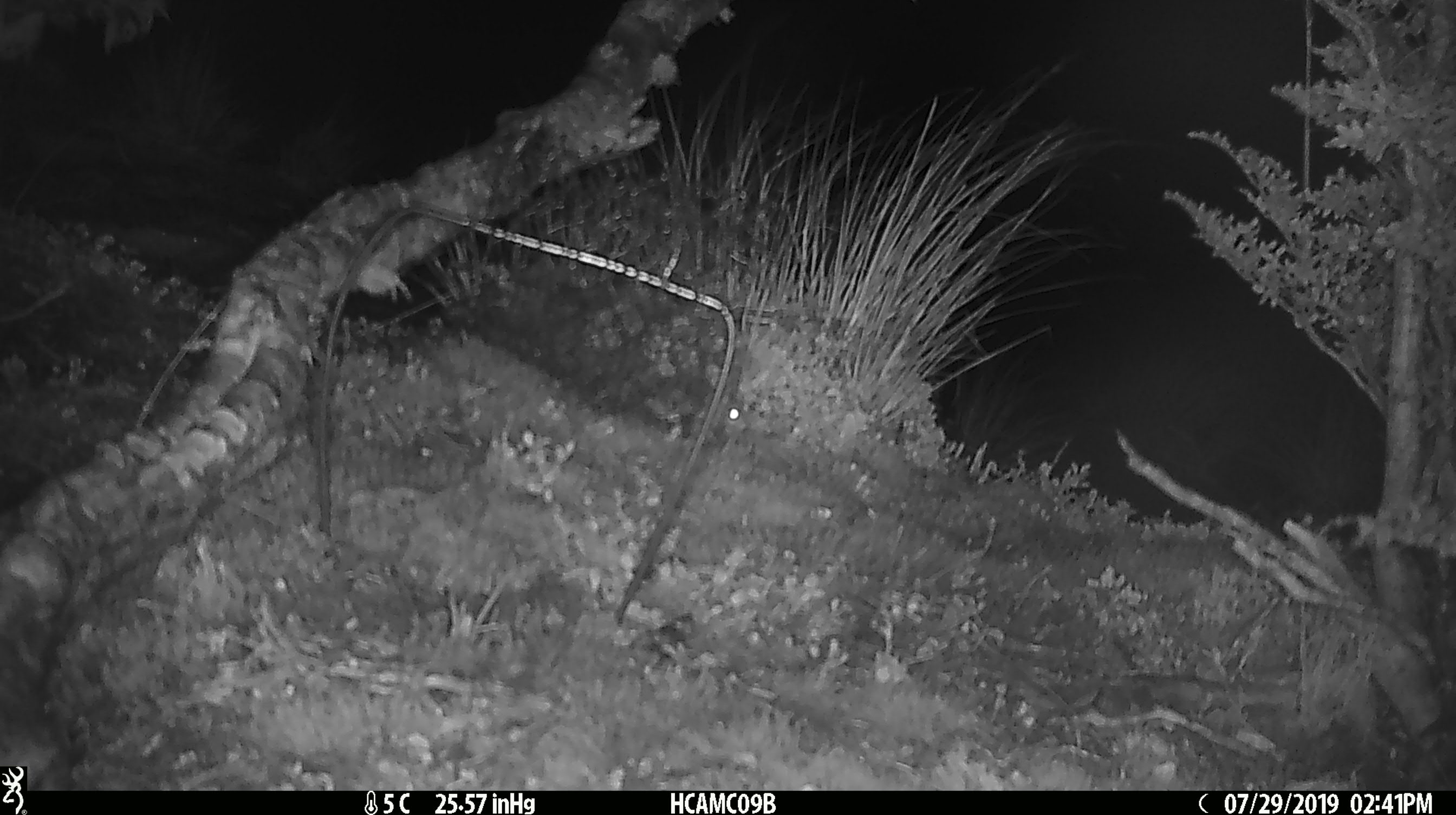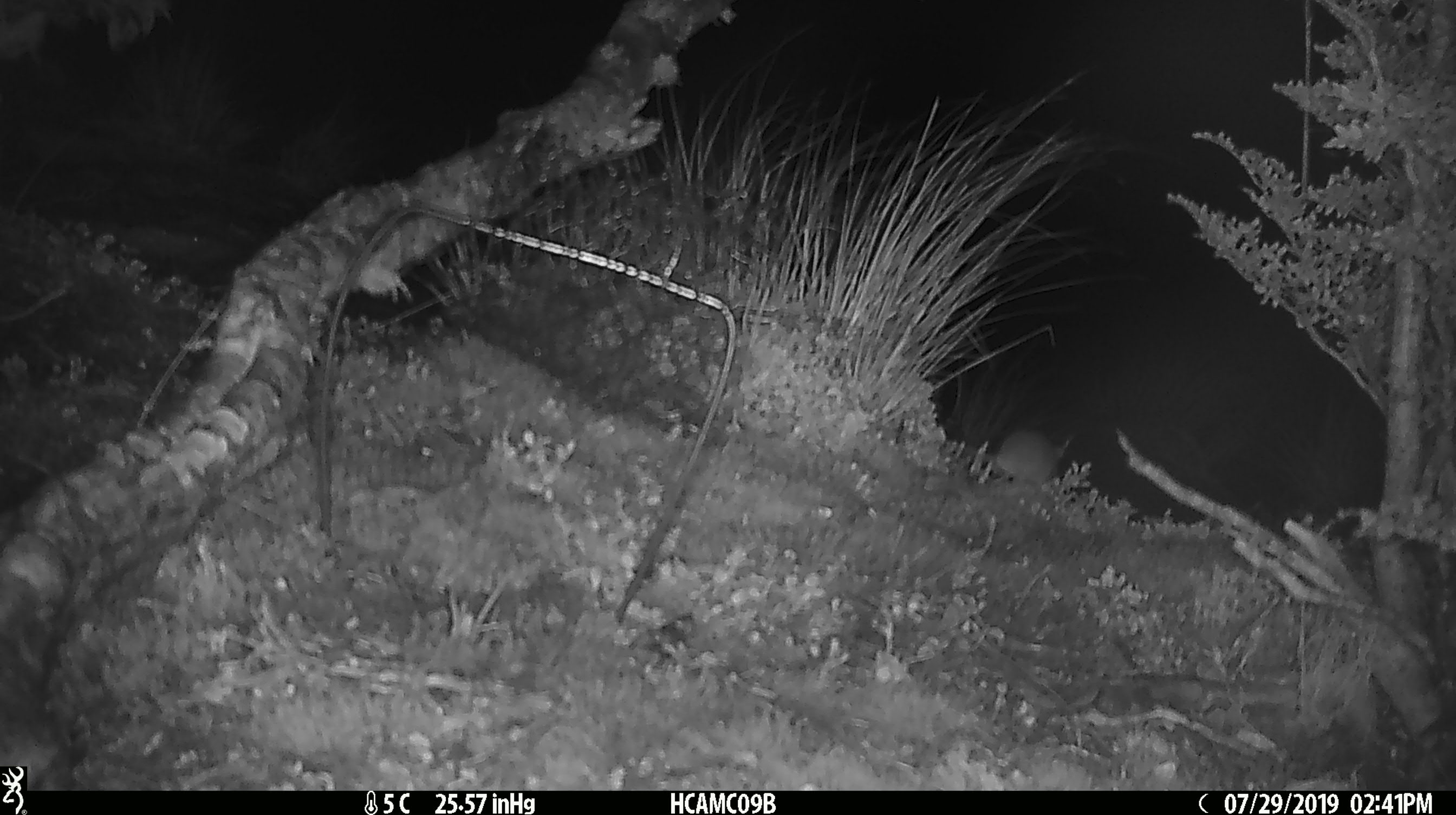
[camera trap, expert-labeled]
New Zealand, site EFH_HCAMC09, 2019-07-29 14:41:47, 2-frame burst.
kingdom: Animalia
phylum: Chordata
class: Mammalia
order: Rodentia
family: Muridae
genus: Mus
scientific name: Mus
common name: mouse